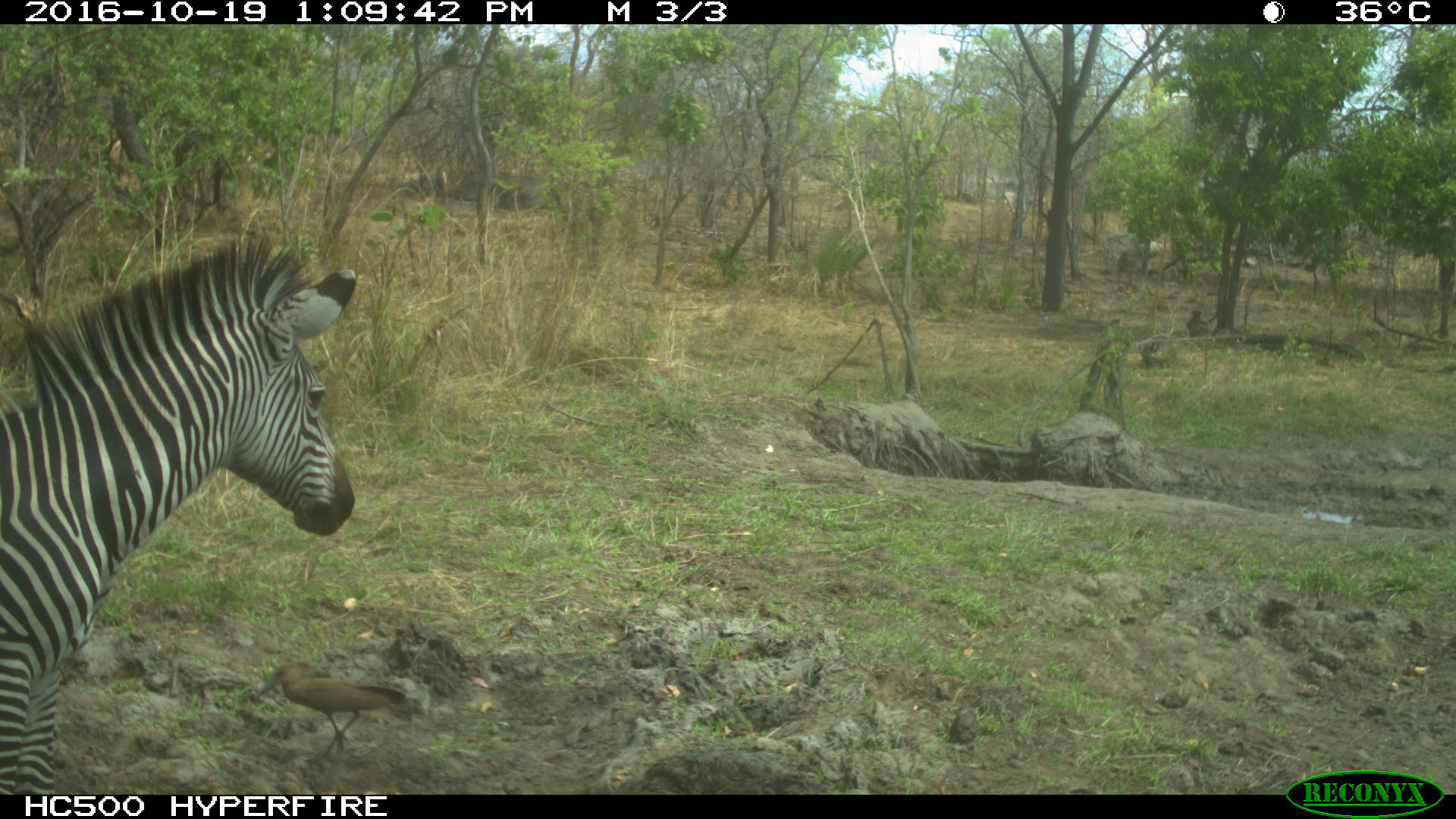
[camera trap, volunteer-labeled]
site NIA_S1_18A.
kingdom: Animalia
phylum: Chordata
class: Mammalia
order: Perissodactyla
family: Equidae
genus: Equus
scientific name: Equus quagga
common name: plains zebra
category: zebraplains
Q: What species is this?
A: Zebraplains (plains zebra) (Equus quagga).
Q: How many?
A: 1.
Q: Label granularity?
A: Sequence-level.